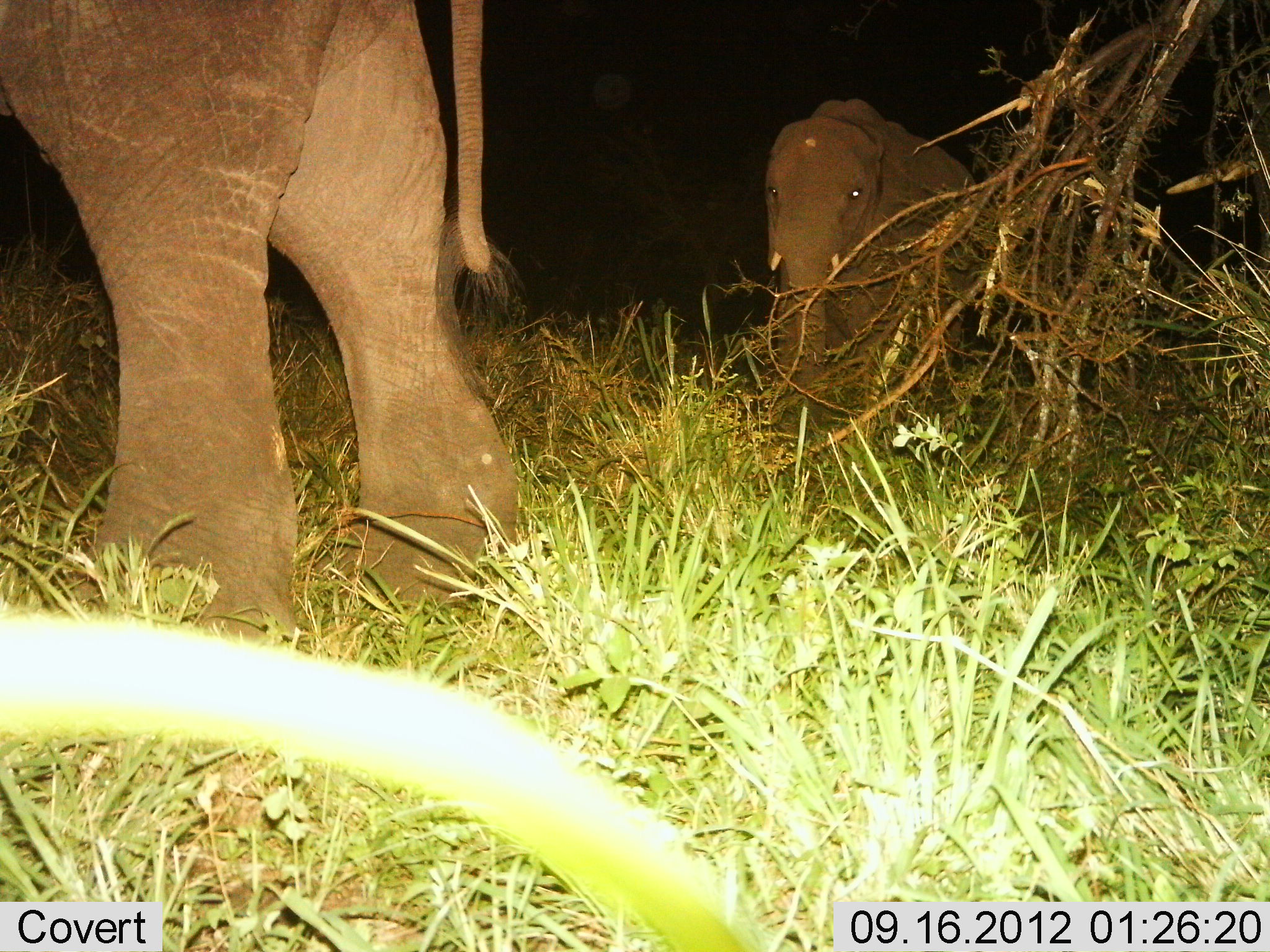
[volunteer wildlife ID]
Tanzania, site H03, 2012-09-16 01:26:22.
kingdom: Animalia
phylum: Chordata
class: Mammalia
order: Proboscidea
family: Elephantidae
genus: Loxodonta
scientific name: Loxodonta africana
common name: african bush elephant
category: elephant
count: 2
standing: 60%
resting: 0%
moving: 40%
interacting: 0%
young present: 20%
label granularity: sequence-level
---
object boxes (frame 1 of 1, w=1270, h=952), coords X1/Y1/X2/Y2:
animal: 0/1/524/674; 762/97/986/395